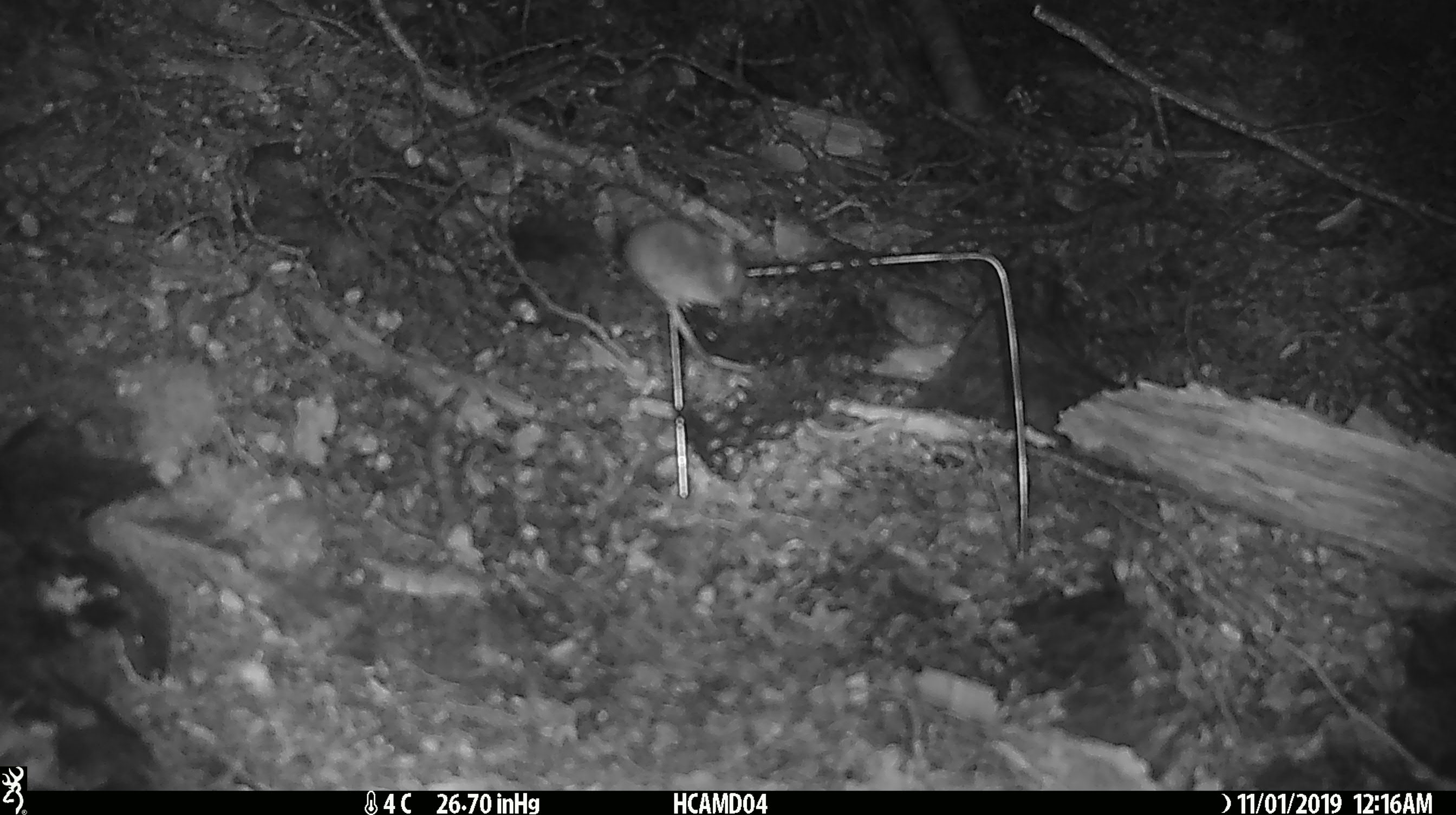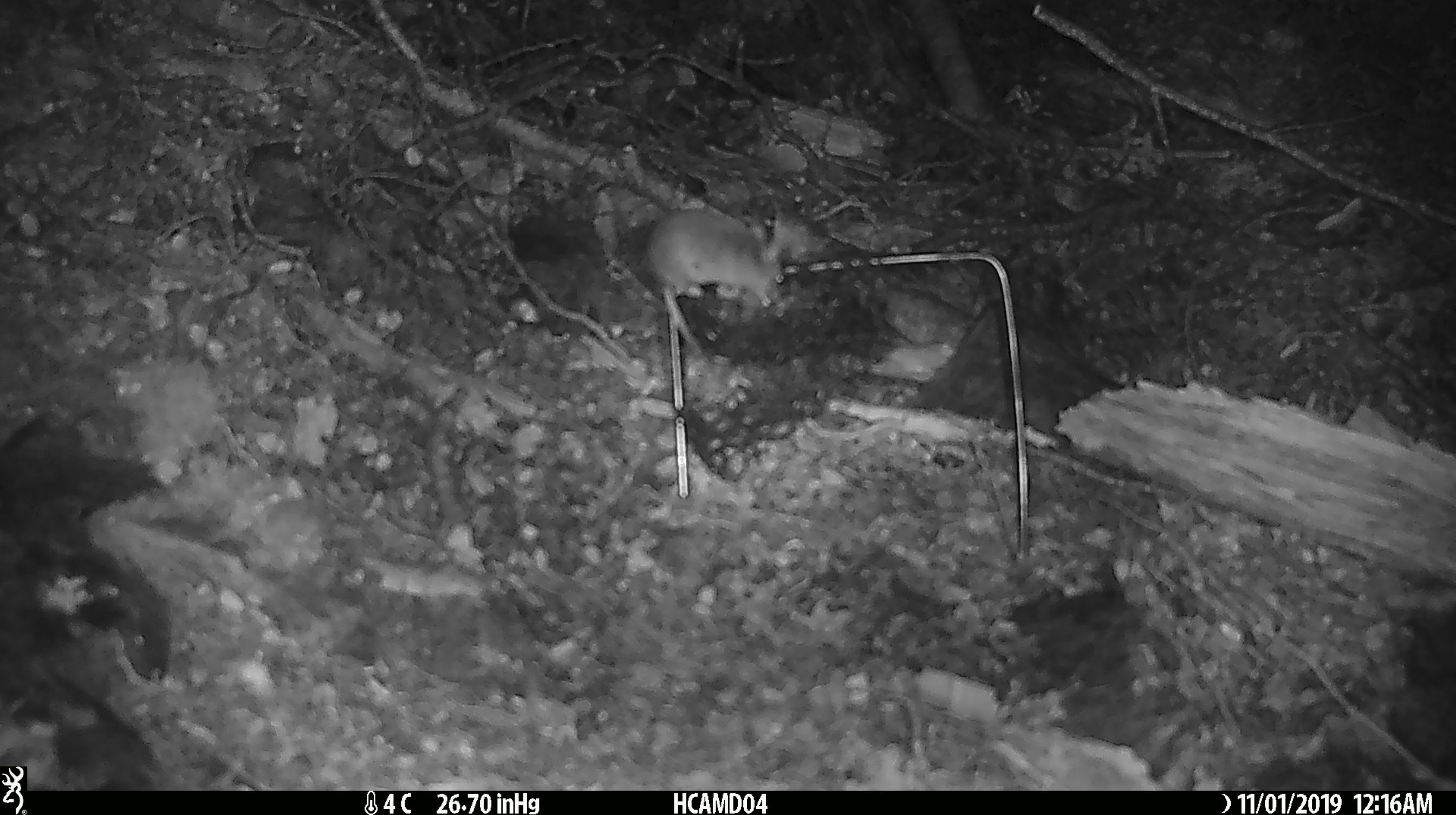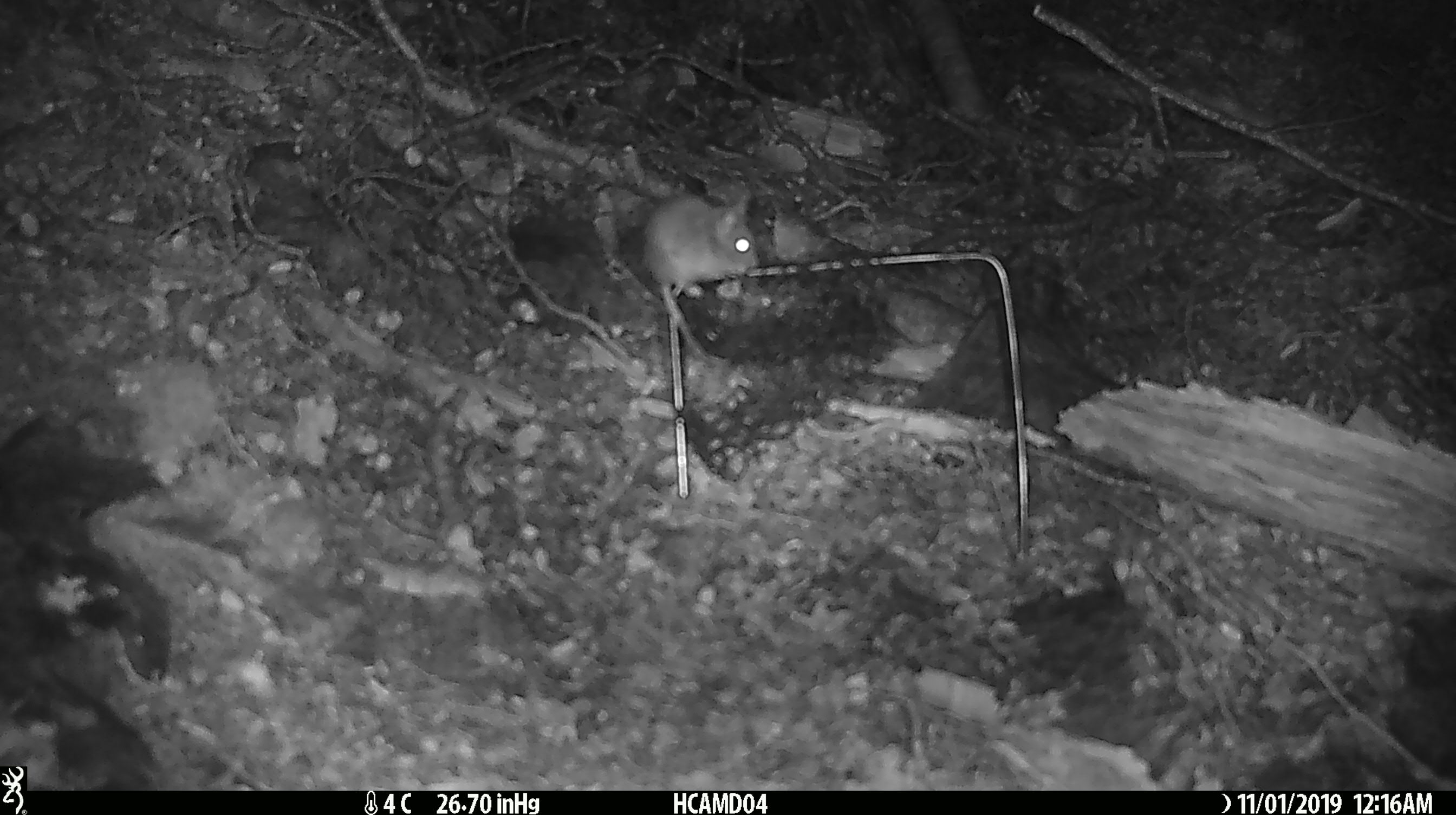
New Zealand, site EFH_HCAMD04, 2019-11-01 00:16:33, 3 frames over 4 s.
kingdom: Animalia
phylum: Chordata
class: Mammalia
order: Rodentia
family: Muridae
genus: Mus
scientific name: Mus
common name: mouse